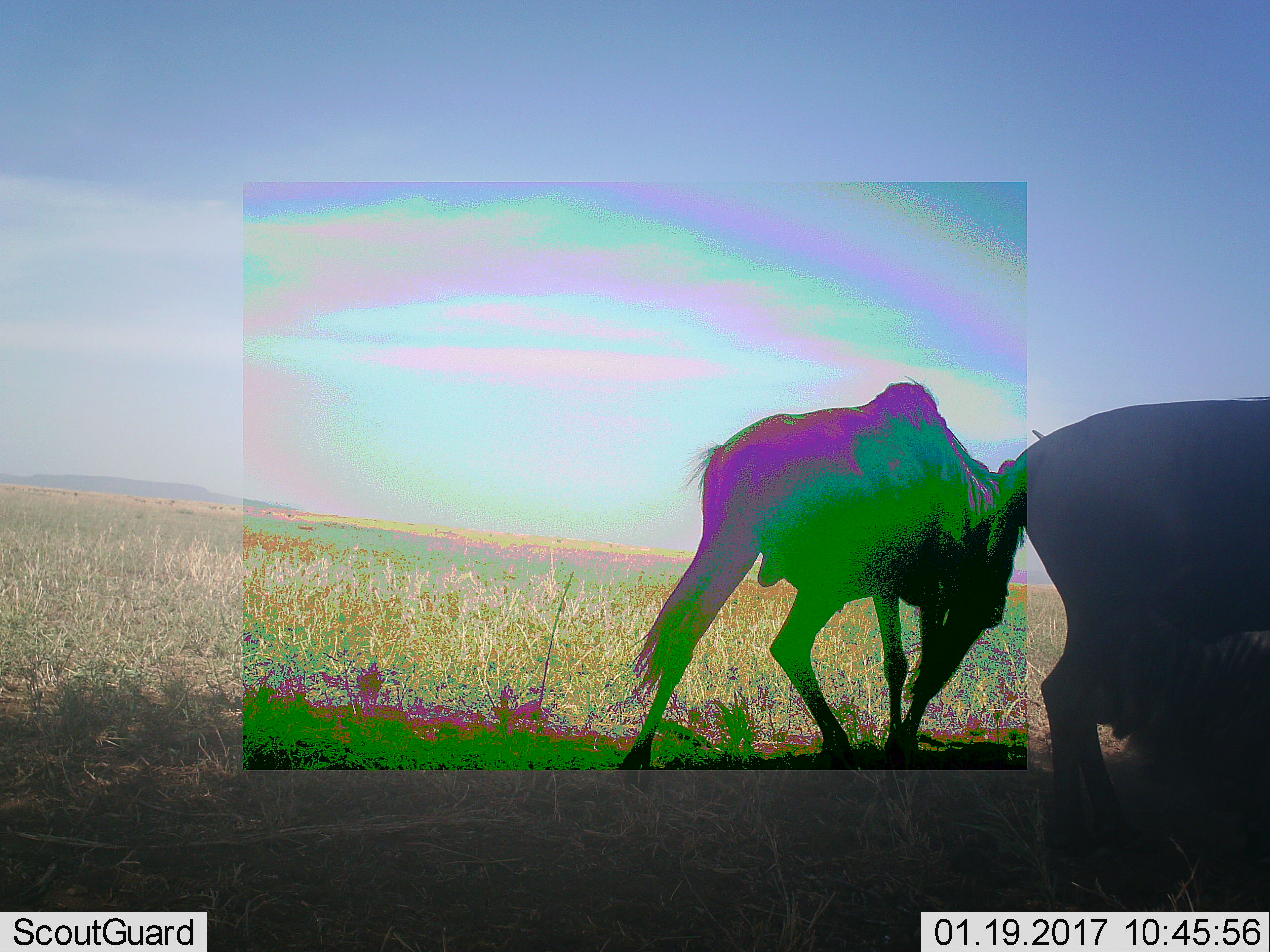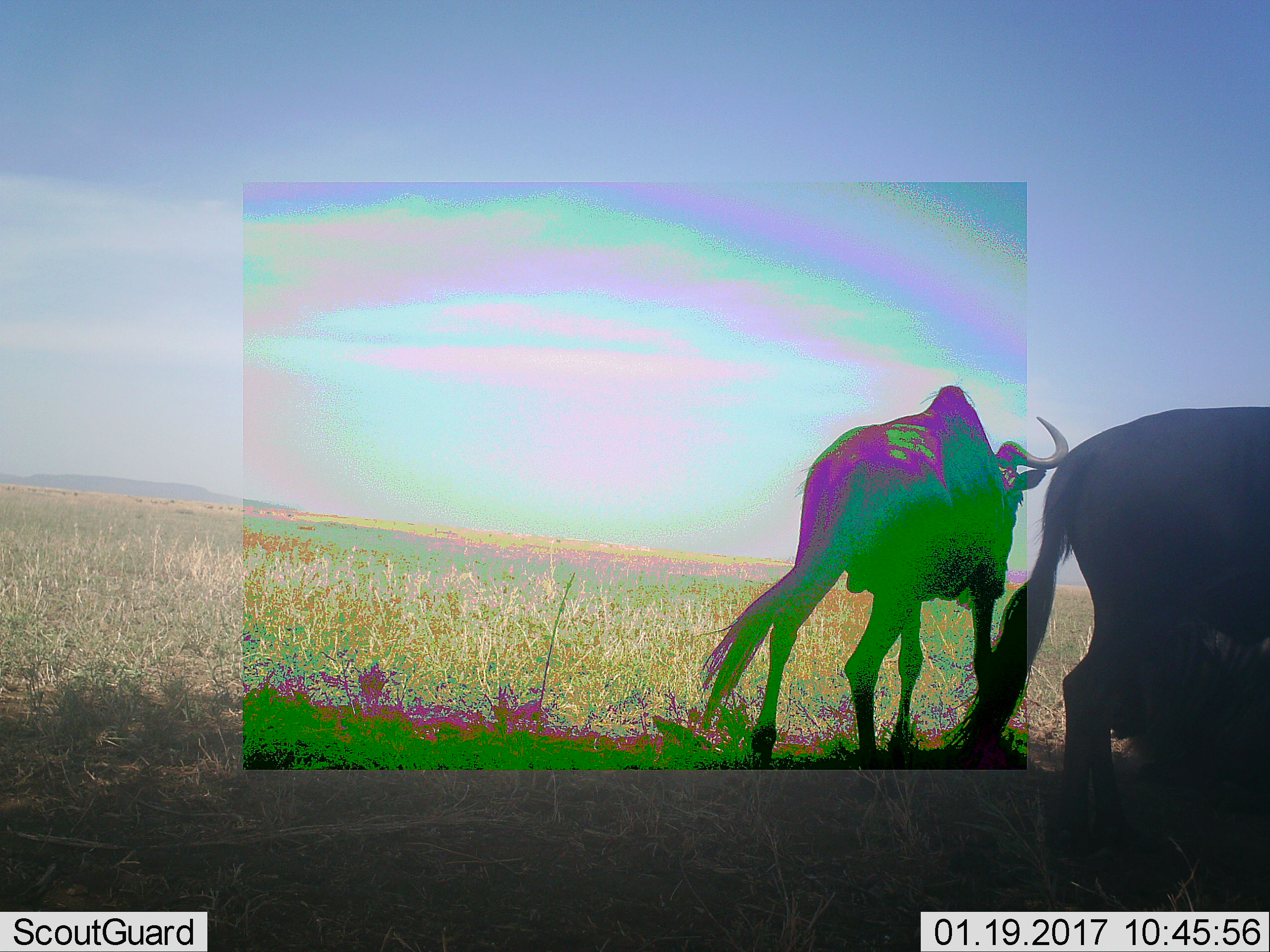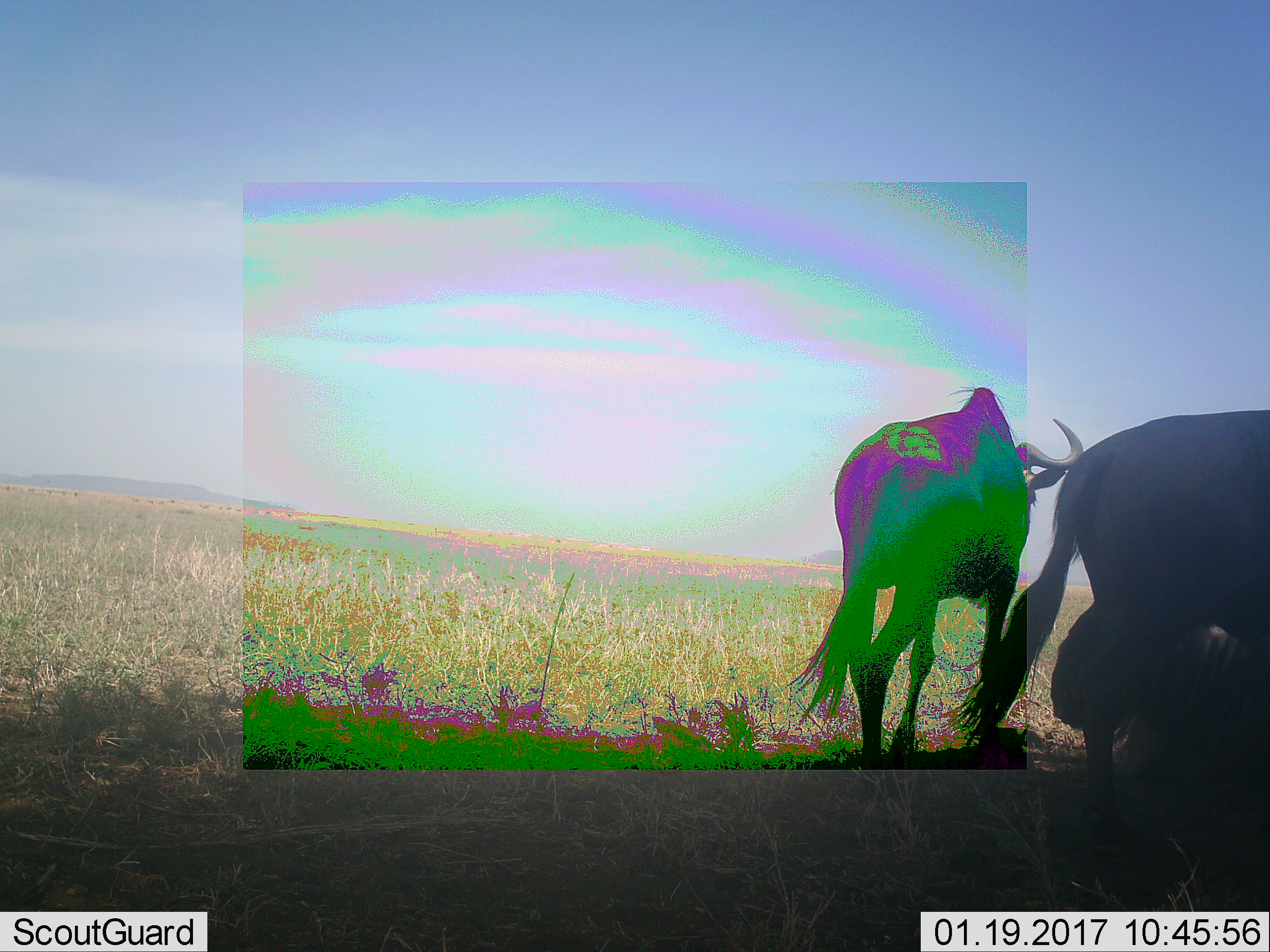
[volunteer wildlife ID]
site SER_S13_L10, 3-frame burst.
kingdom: Animalia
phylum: Chordata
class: Mammalia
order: Artiodactyla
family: Bovidae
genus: Connochaetes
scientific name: Connochaetes taurinus taurinus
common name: blue wildebeest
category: wildebeestblue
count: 3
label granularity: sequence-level